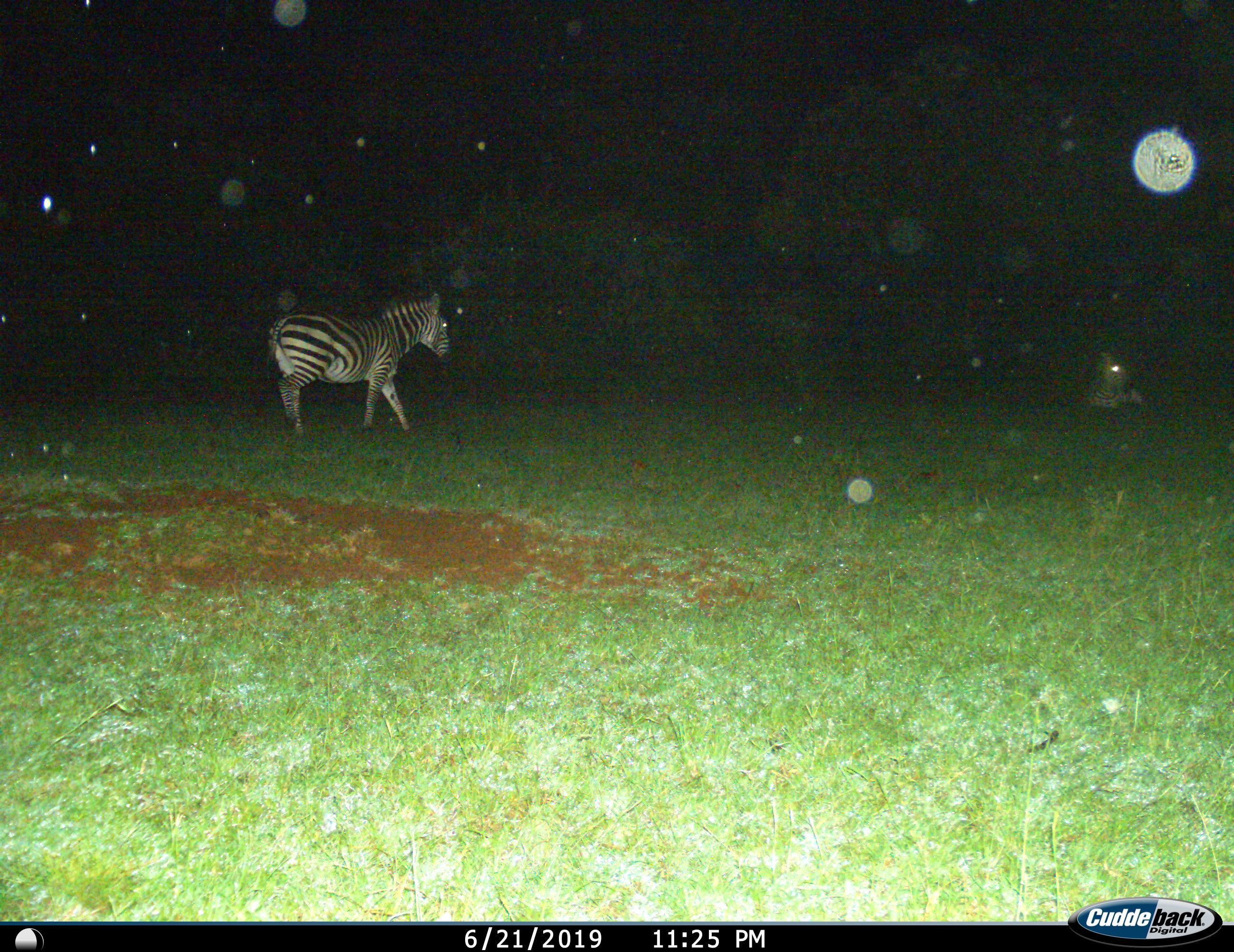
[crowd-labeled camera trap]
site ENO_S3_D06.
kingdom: Animalia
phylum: Chordata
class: Mammalia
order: Perissodactyla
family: Equidae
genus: Equus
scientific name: Equus quagga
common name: plains zebra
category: zebraplains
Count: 2.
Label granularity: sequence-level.